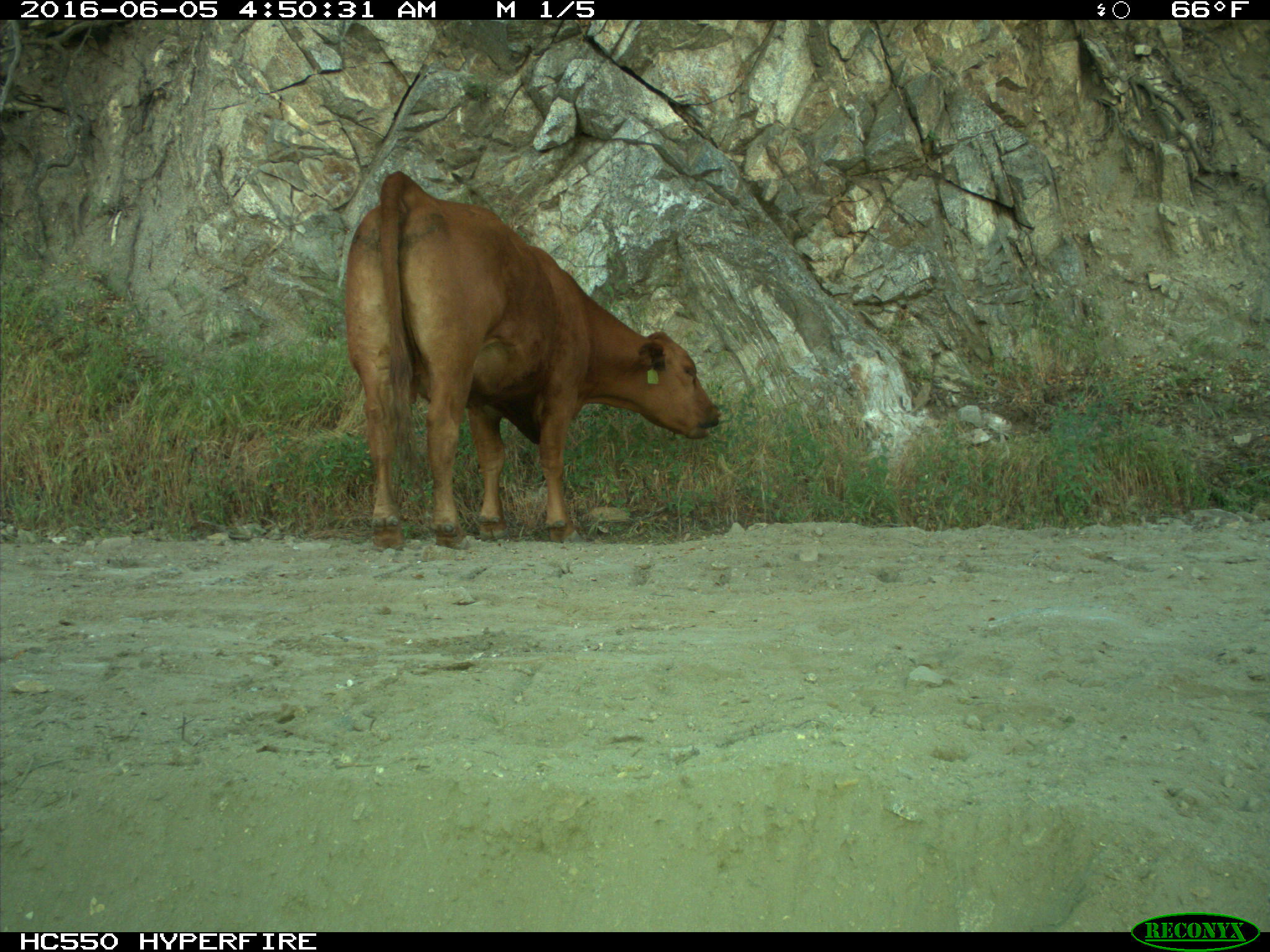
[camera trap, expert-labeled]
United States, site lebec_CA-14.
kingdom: Animalia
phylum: Chordata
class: Mammalia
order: Artiodactyla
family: Bovidae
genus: Bos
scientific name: Bos taurus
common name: domestic cow